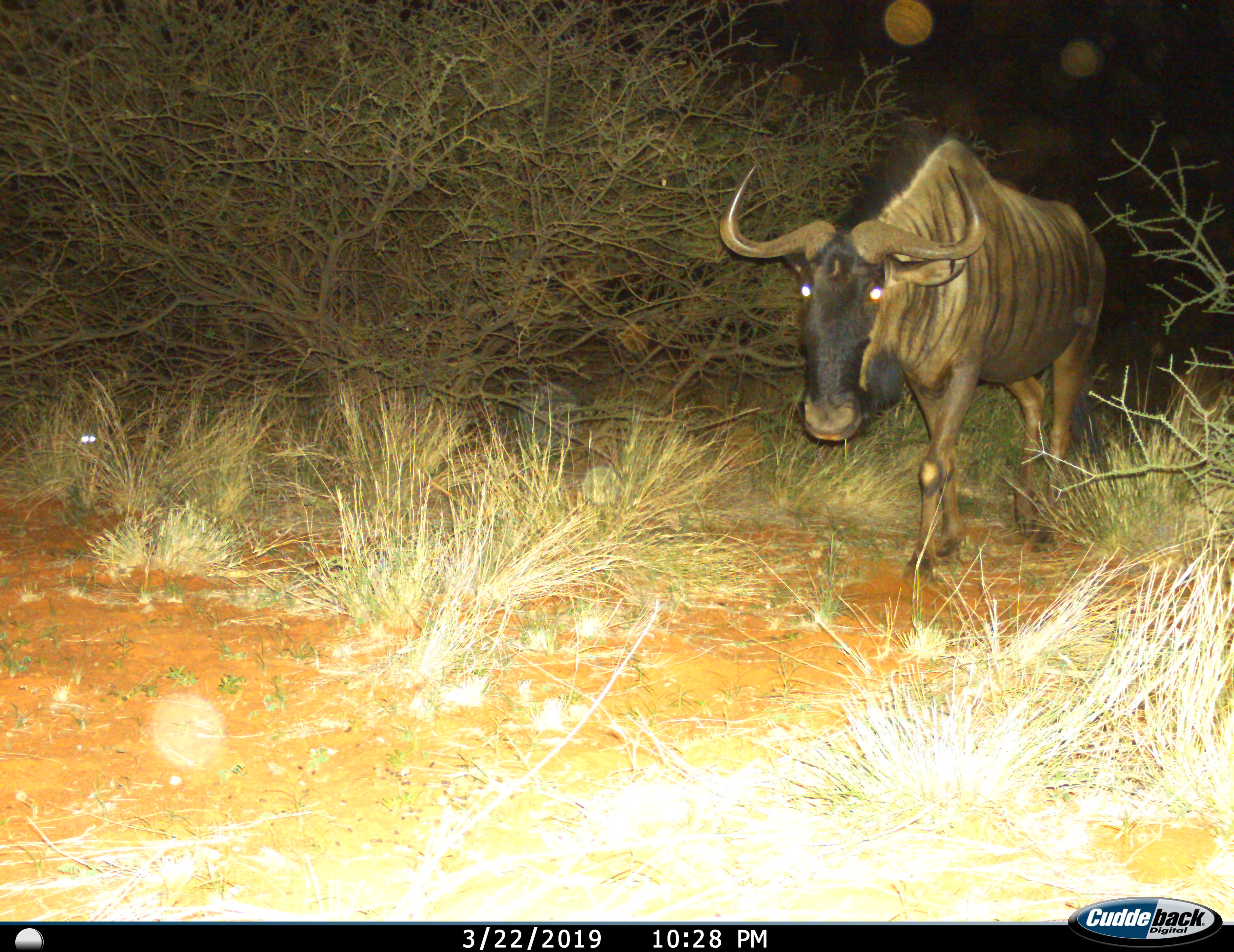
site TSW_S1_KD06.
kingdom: Animalia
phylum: Chordata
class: Mammalia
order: Artiodactyla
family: Bovidae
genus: Connochaetes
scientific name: Connochaetes taurinus taurinus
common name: blue wildebeest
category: wildebeestblue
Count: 1.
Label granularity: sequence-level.